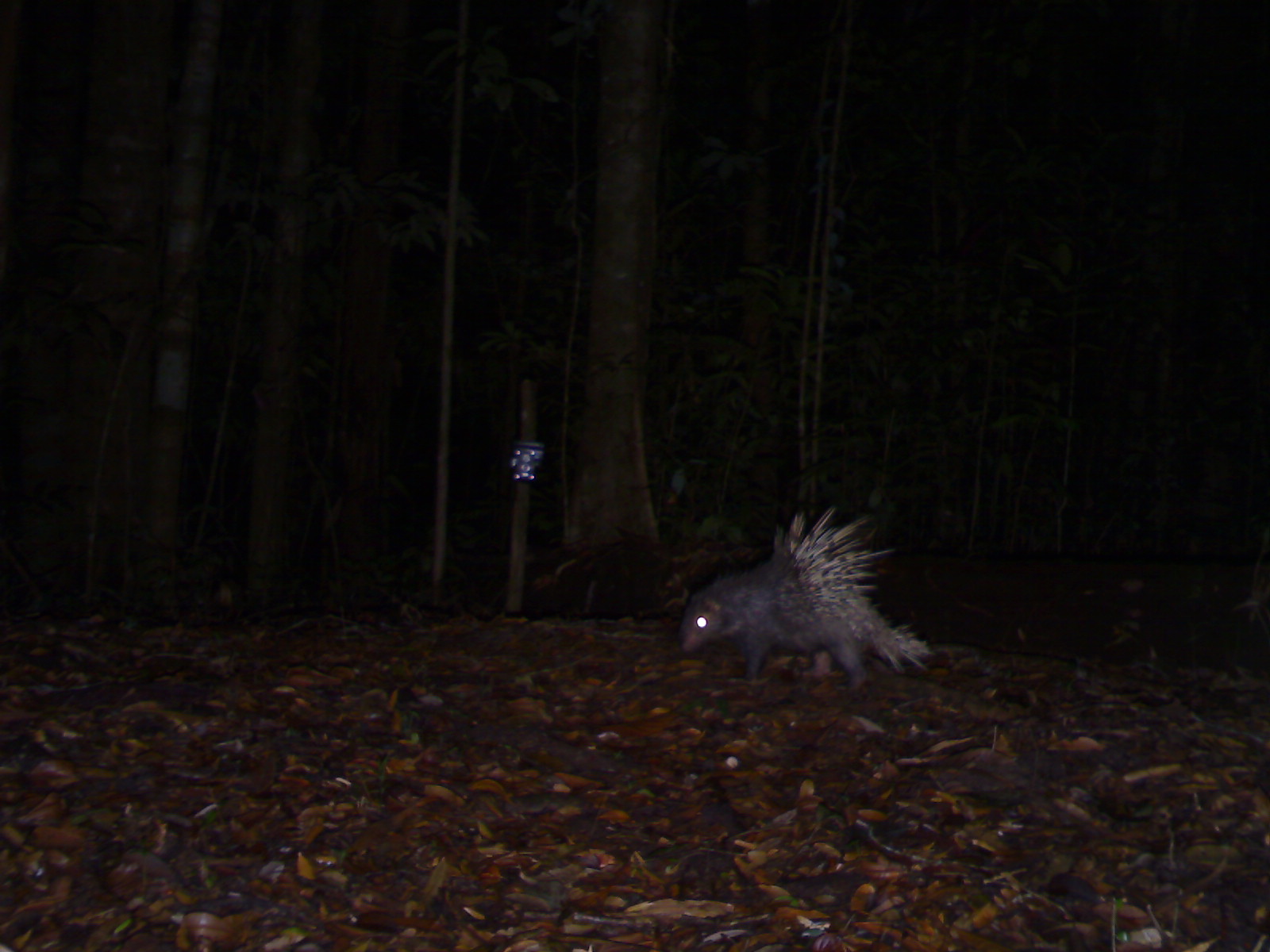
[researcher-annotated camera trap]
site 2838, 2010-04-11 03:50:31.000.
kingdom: Animalia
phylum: Chordata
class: Mammalia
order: Rodentia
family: Hystricidae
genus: Hystrix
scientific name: Hystrix brachyura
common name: east asian porcupine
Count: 1.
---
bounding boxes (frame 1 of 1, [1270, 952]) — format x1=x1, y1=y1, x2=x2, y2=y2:
hystrix brachyura: x1=675, y1=499, x2=936, y2=695